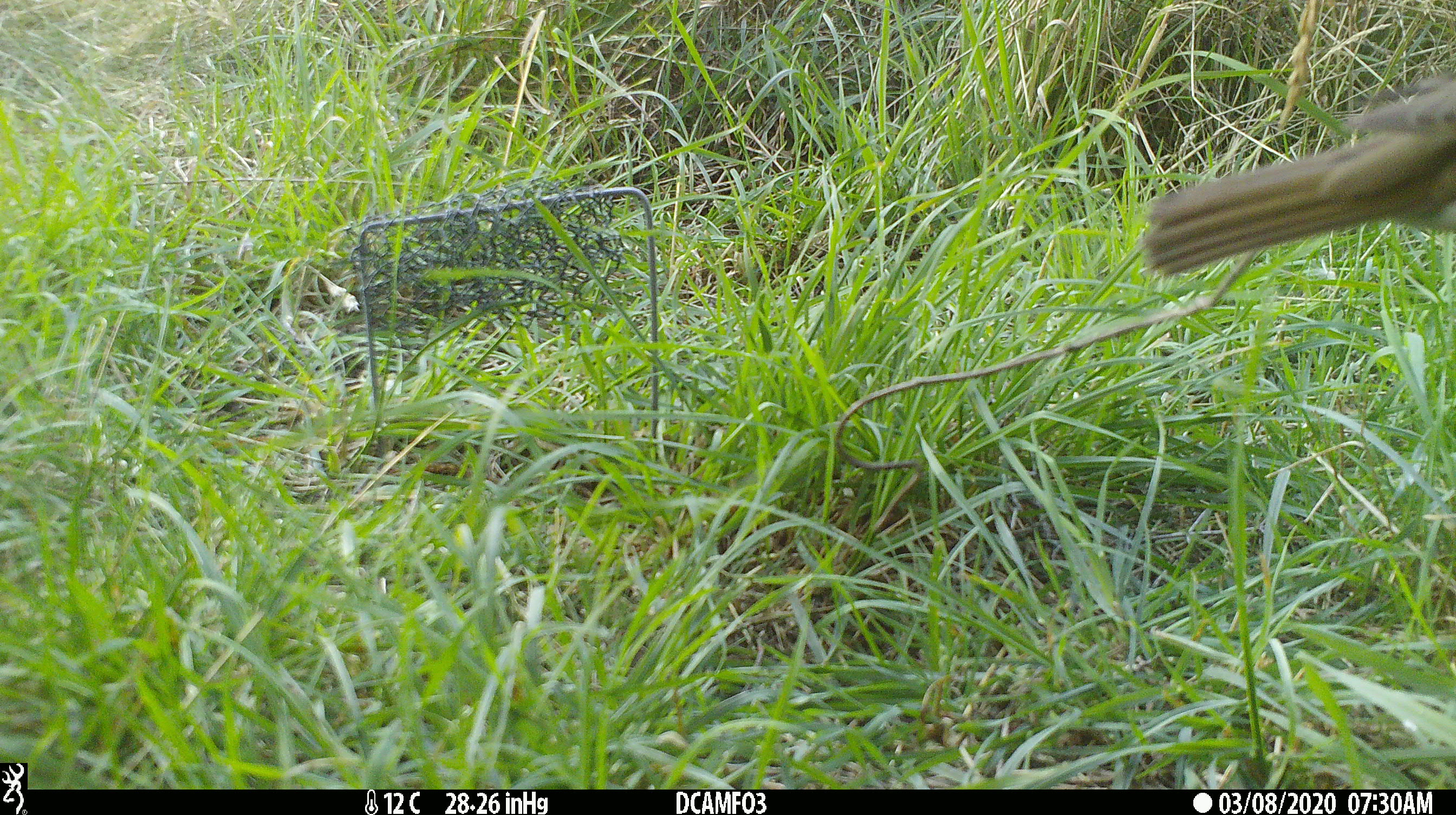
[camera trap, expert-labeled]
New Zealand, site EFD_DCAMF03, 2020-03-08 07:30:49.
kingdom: Animalia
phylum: Chordata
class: Aves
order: Passeriformes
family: Turdidae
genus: Turdus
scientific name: Turdus philomelos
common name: song thrush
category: thrush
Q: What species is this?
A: Thrush (song thrush) (Turdus philomelos).